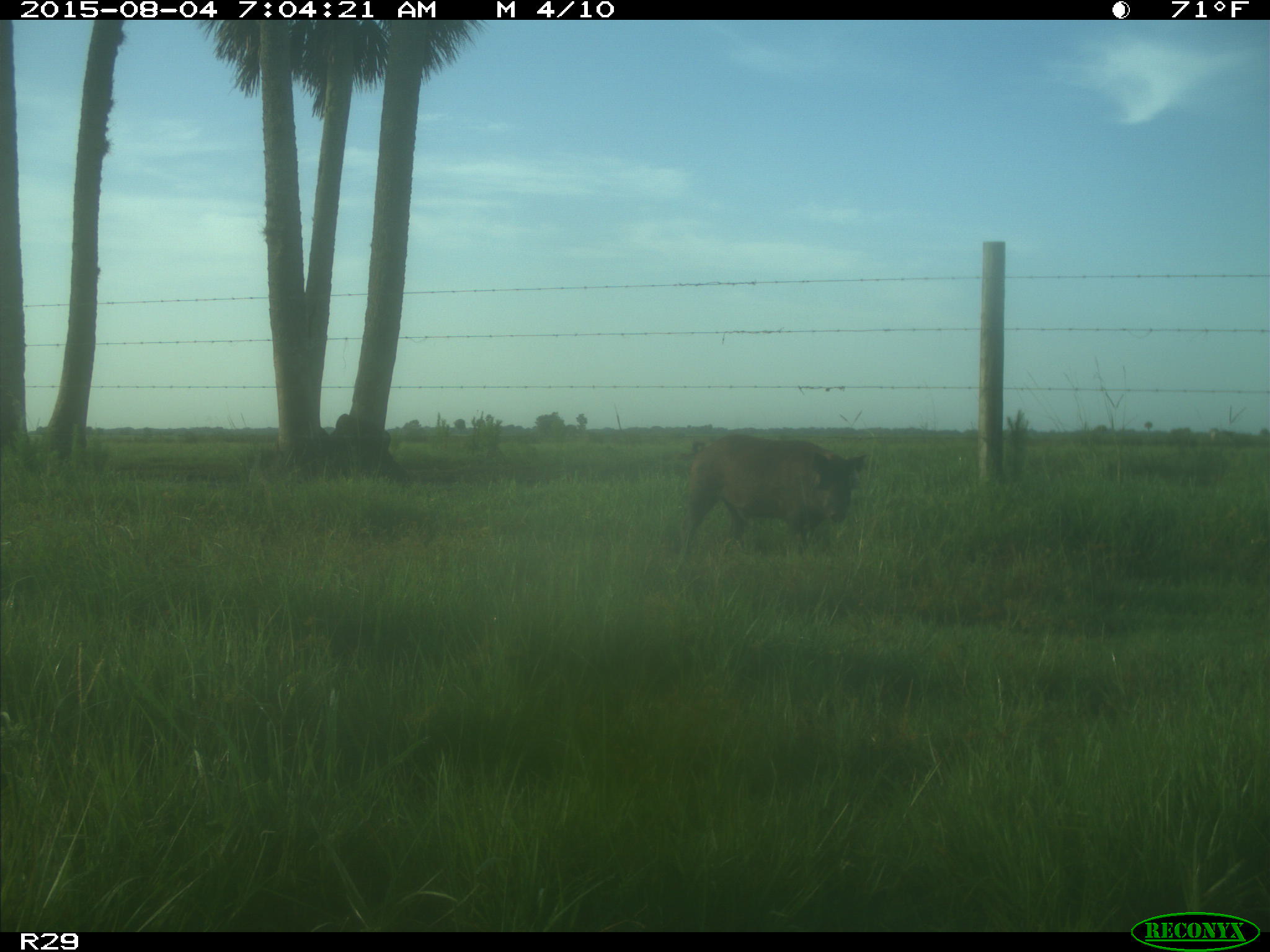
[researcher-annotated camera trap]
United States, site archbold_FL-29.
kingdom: Animalia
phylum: Chordata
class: Mammalia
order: Artiodactyla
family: Suidae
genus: Sus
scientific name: Sus scrofa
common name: wild boar